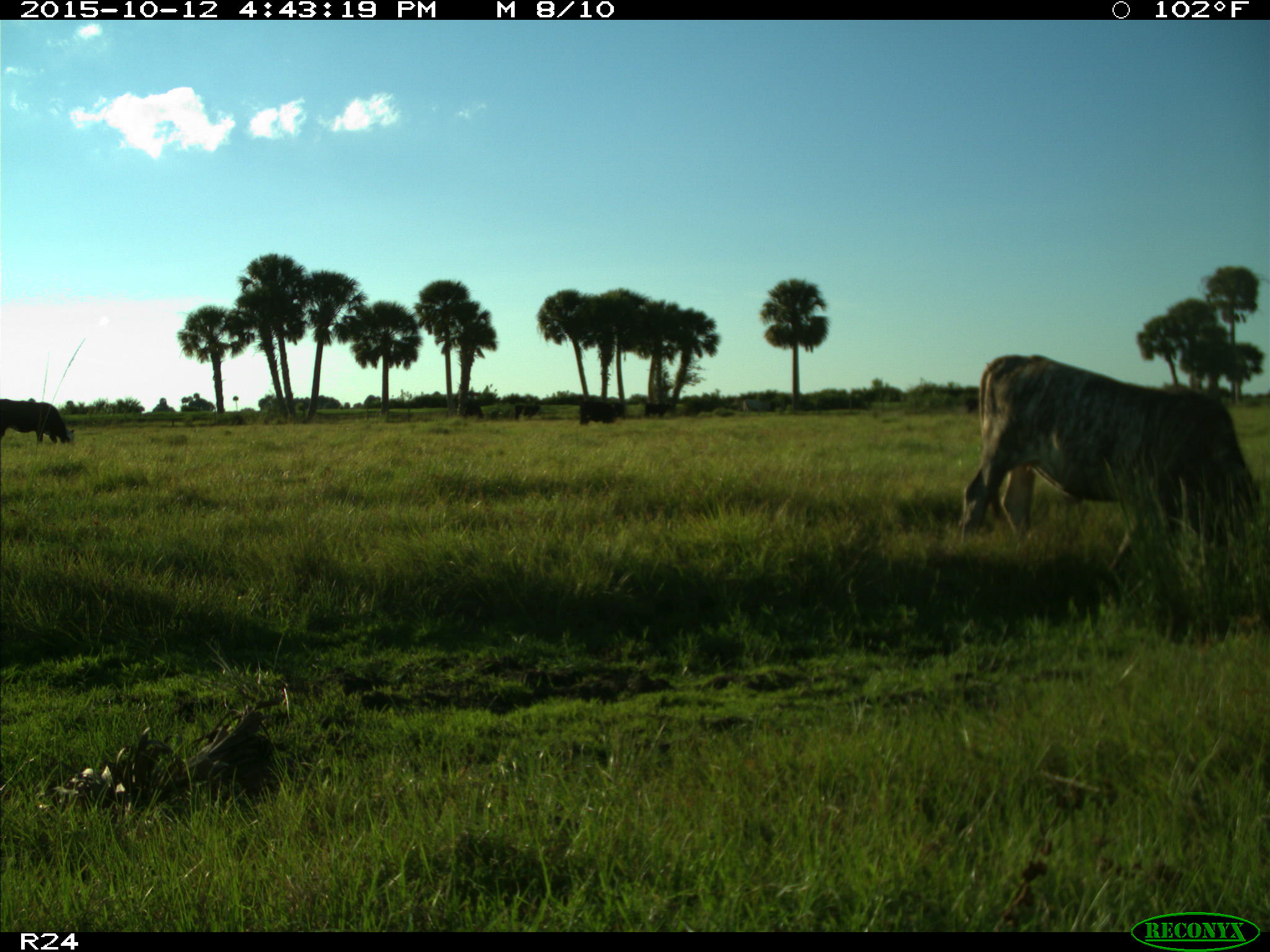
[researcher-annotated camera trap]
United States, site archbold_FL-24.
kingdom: Animalia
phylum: Chordata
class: Mammalia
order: Artiodactyla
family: Bovidae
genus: Bos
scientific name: Bos taurus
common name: domestic cow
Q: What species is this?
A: Bos taurus (domestic cow).